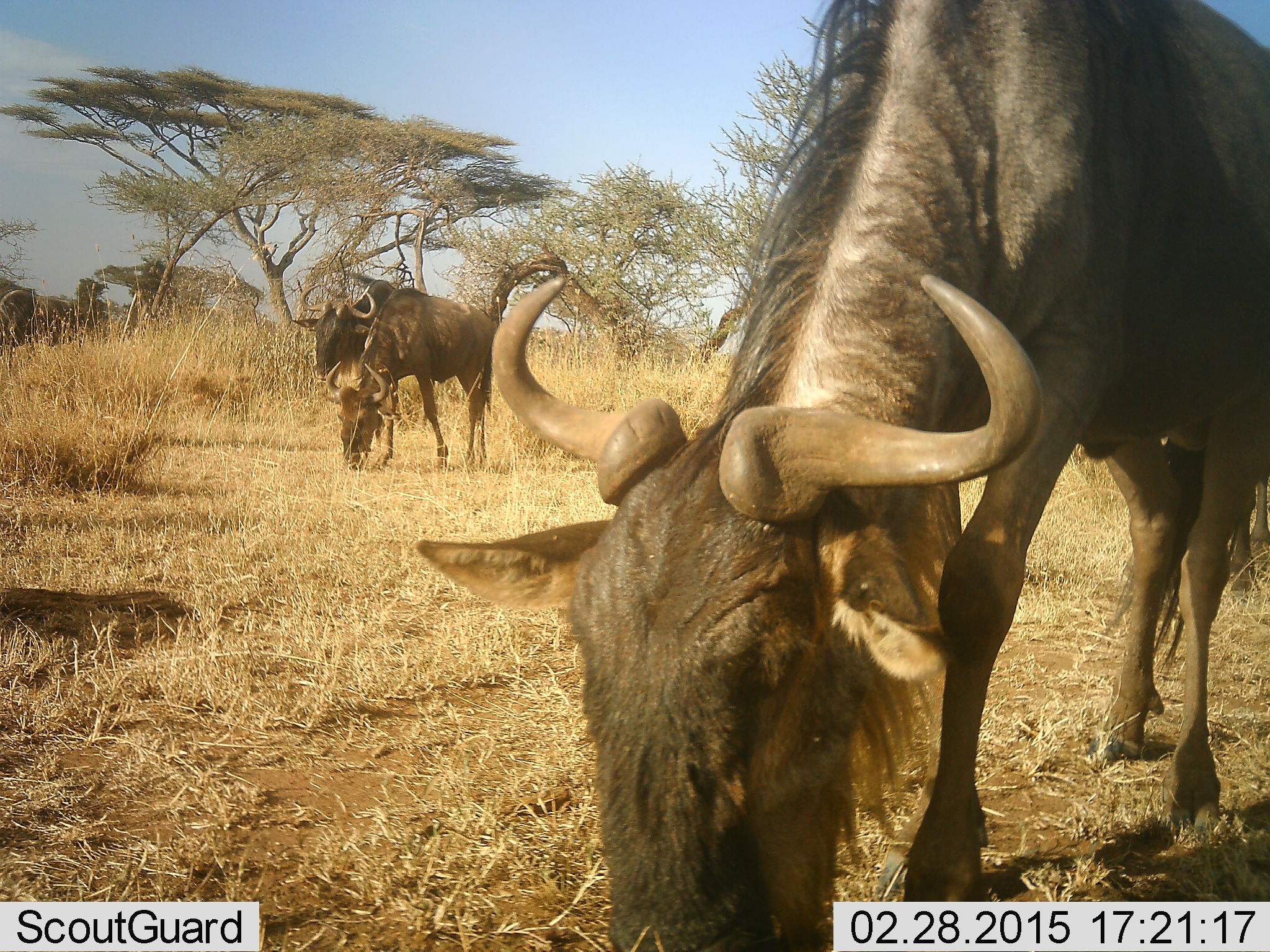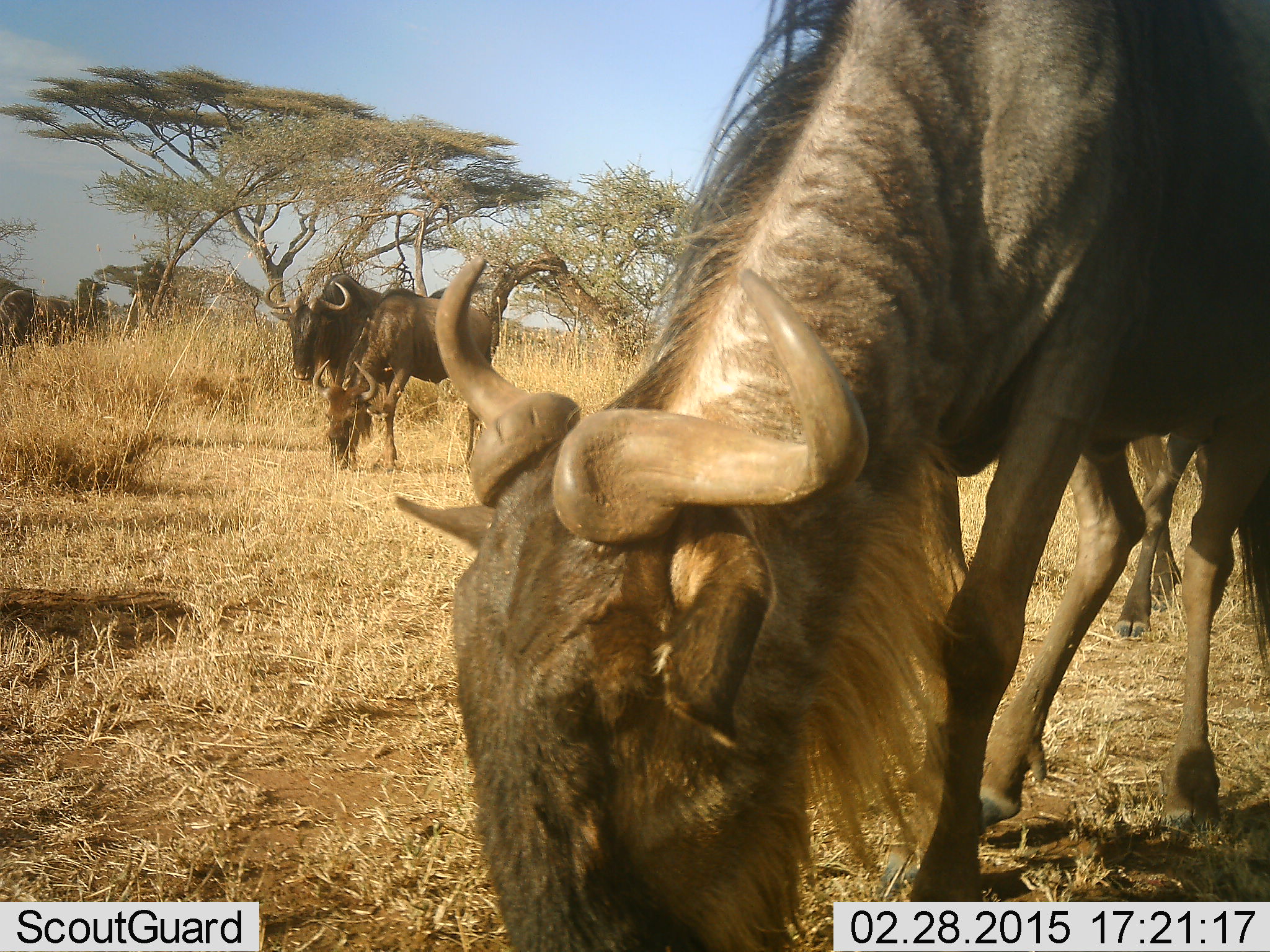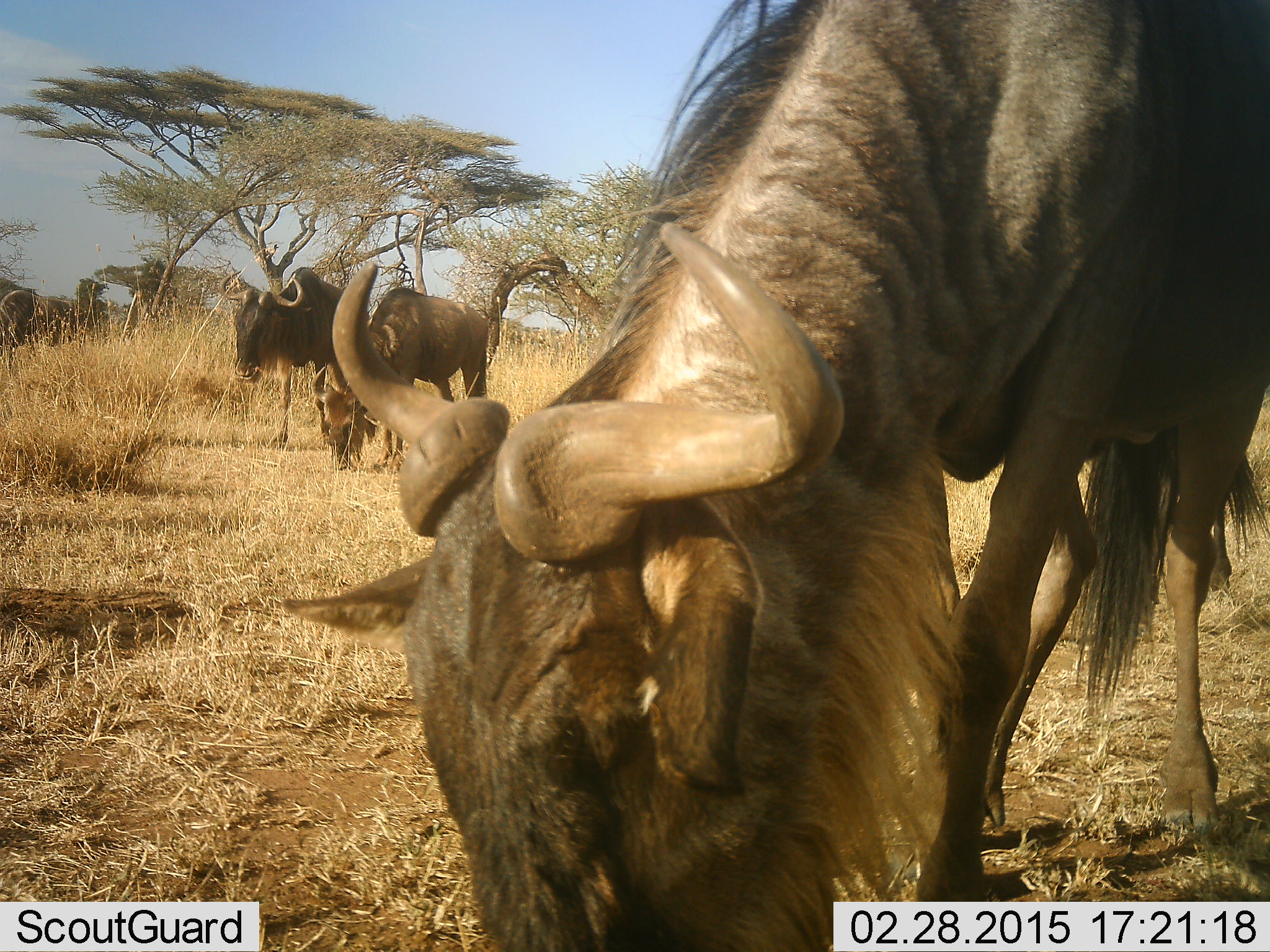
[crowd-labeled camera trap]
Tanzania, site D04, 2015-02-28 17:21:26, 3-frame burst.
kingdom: Animalia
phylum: Chordata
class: Mammalia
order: Artiodactyla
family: Bovidae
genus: Connochaetes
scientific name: Connochaetes taurinus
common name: blue wildebeest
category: wildebeest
Wildebeest (blue wildebeest) (Connochaetes taurinus), count 4. Behavior (volunteer vote fractions): standing 30%, resting 0%, moving 40%, interacting 0%. Young present (vote fraction): 10%. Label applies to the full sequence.